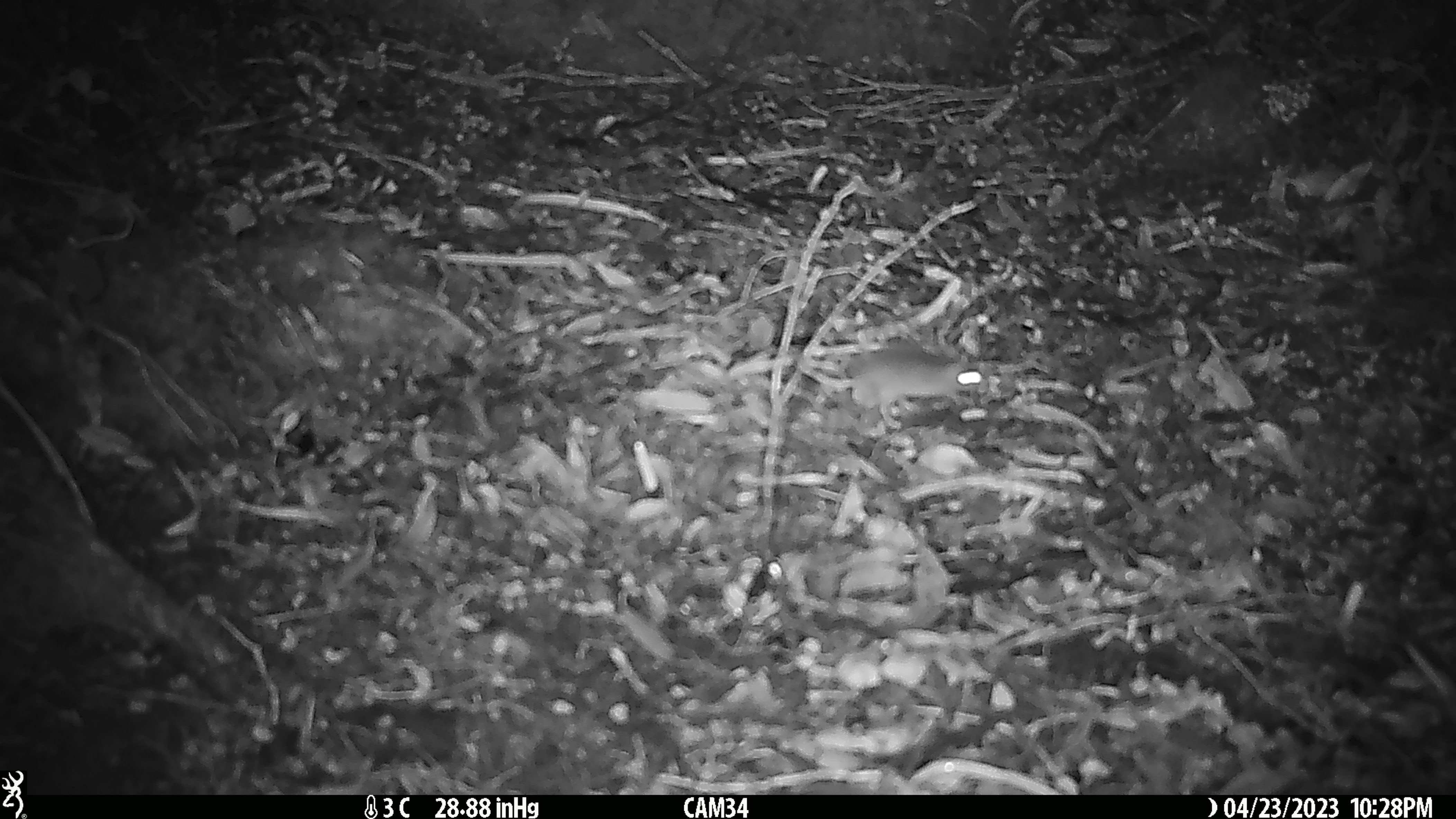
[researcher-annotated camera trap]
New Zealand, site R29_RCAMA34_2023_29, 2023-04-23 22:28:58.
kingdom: Animalia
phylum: Chordata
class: Mammalia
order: Rodentia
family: Muridae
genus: Mus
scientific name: Mus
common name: mouse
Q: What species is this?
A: Mouse (Mus).